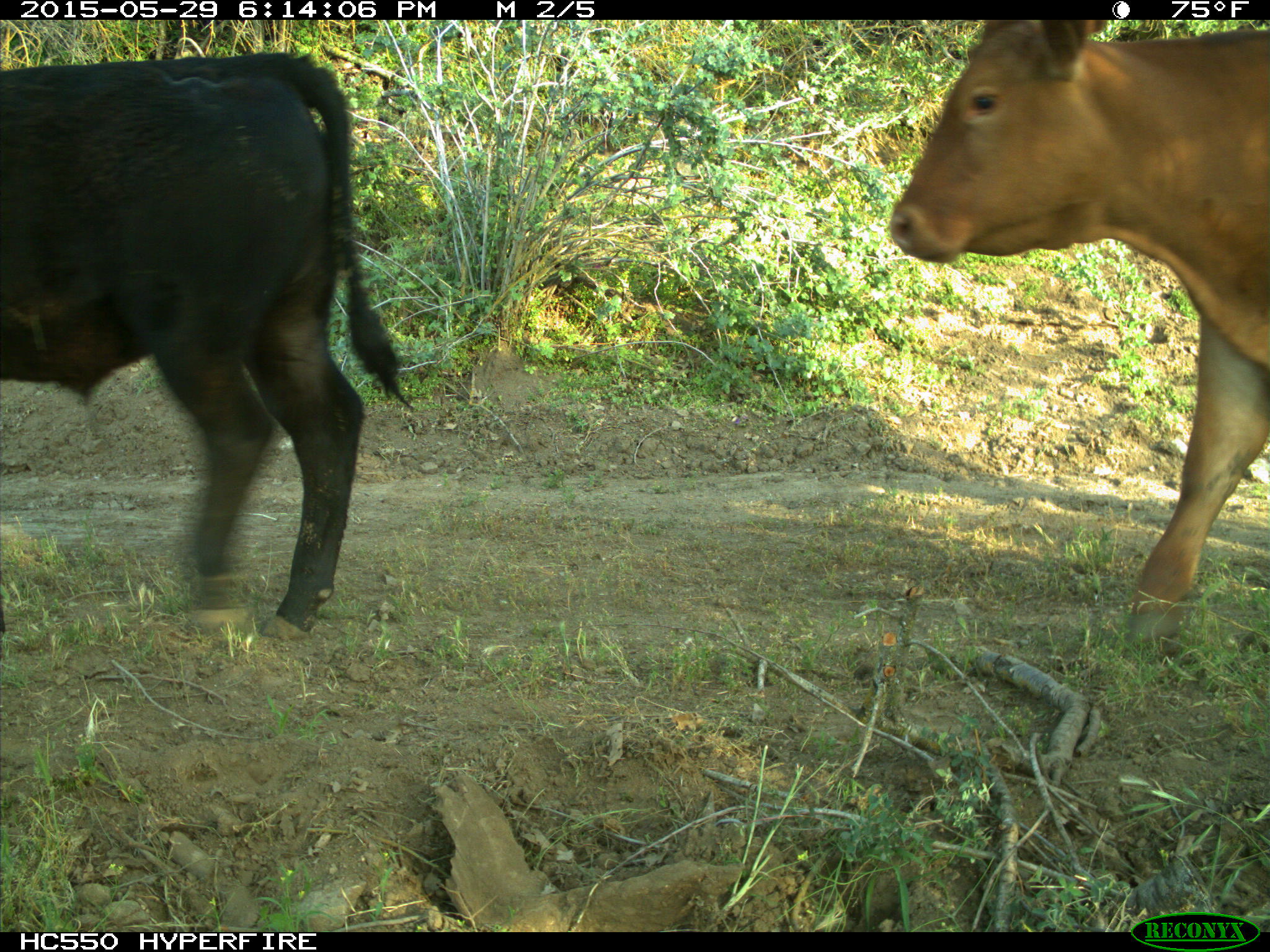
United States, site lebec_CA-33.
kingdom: Animalia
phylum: Chordata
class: Mammalia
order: Artiodactyla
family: Bovidae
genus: Bos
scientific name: Bos taurus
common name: domestic cow